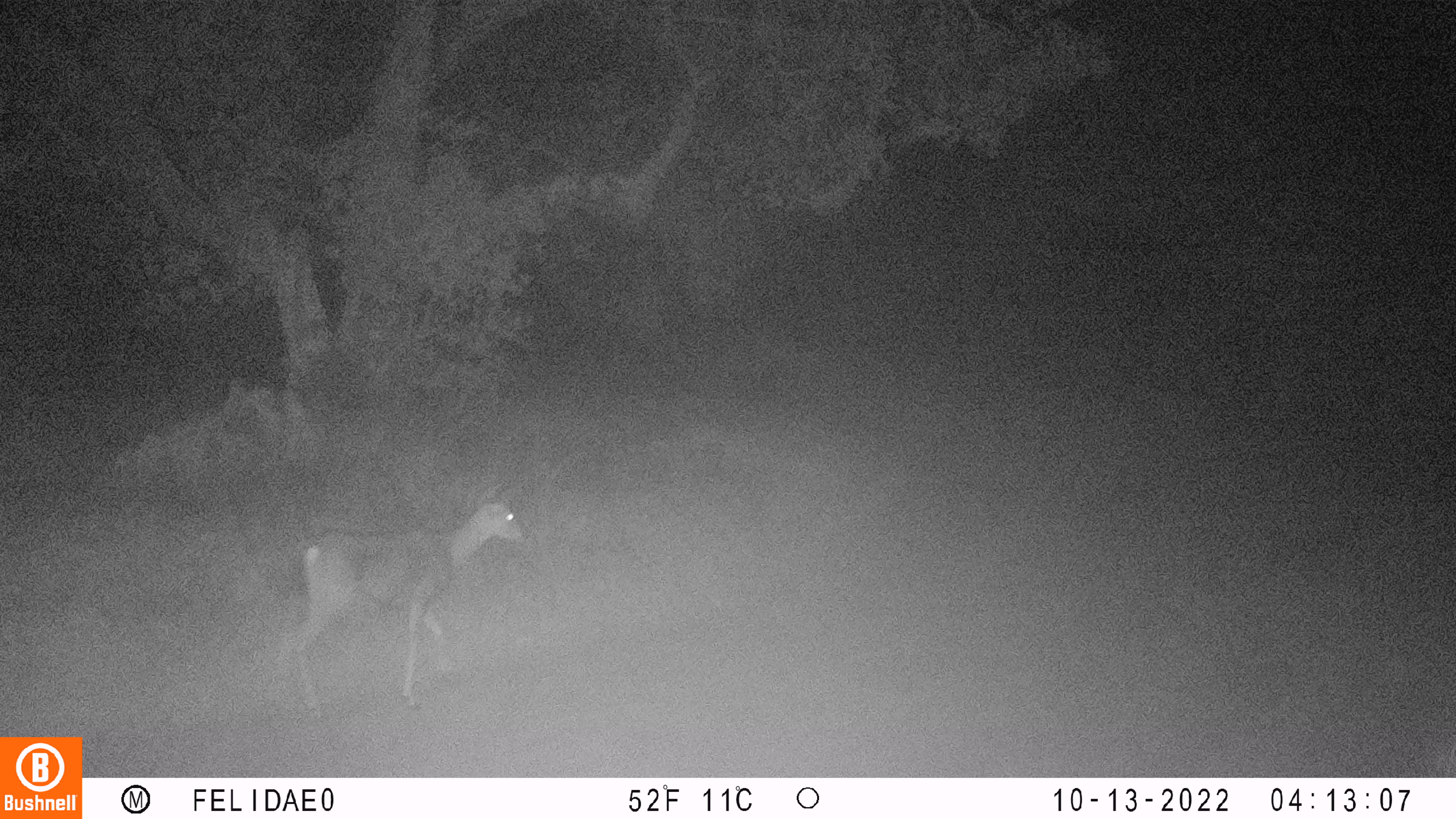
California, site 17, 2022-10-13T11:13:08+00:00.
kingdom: Animalia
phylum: Chordata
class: Mammalia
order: Artiodactyla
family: Cervidae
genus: Odocoileus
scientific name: Odocoileus hemionus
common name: mule deer